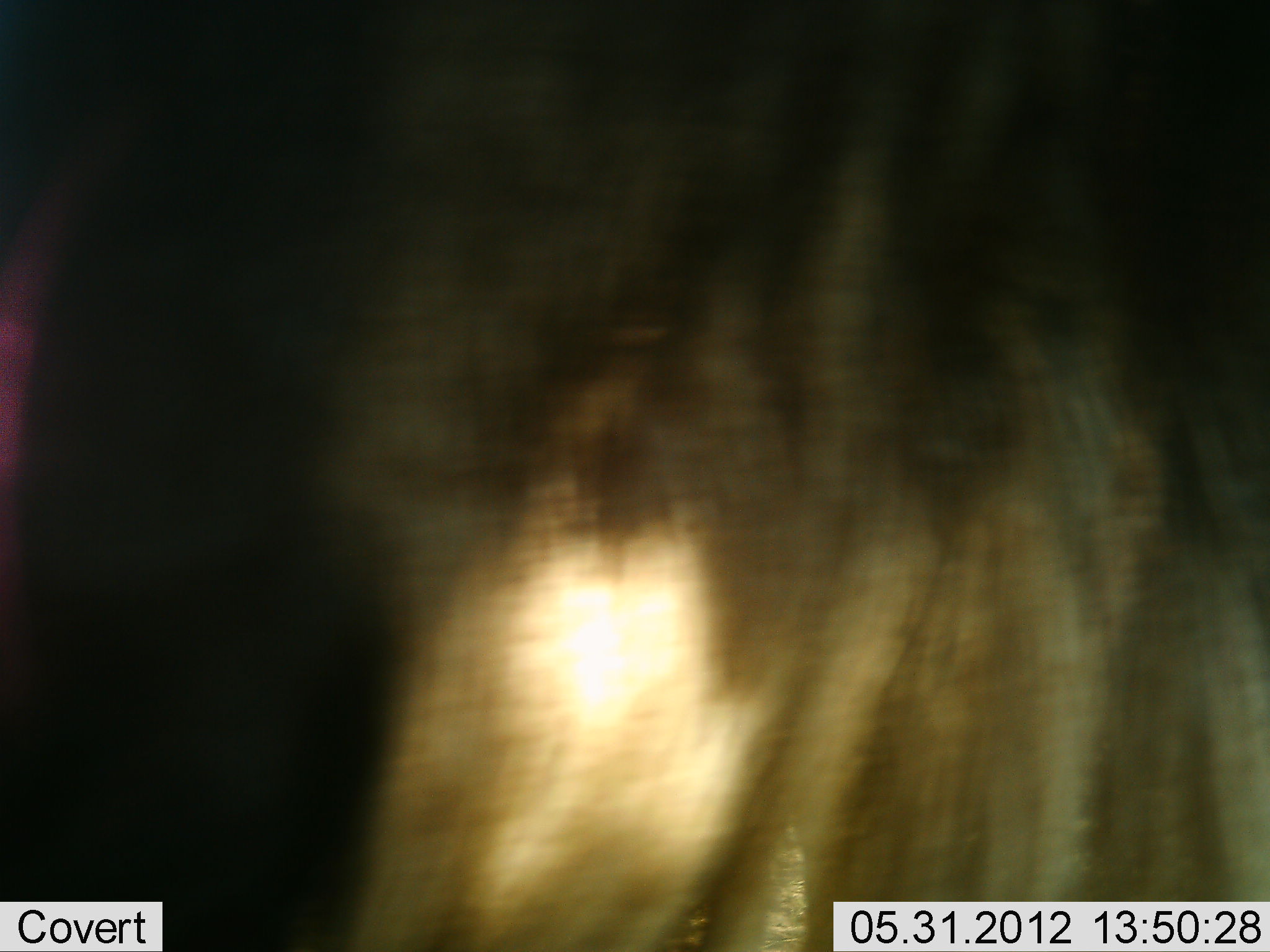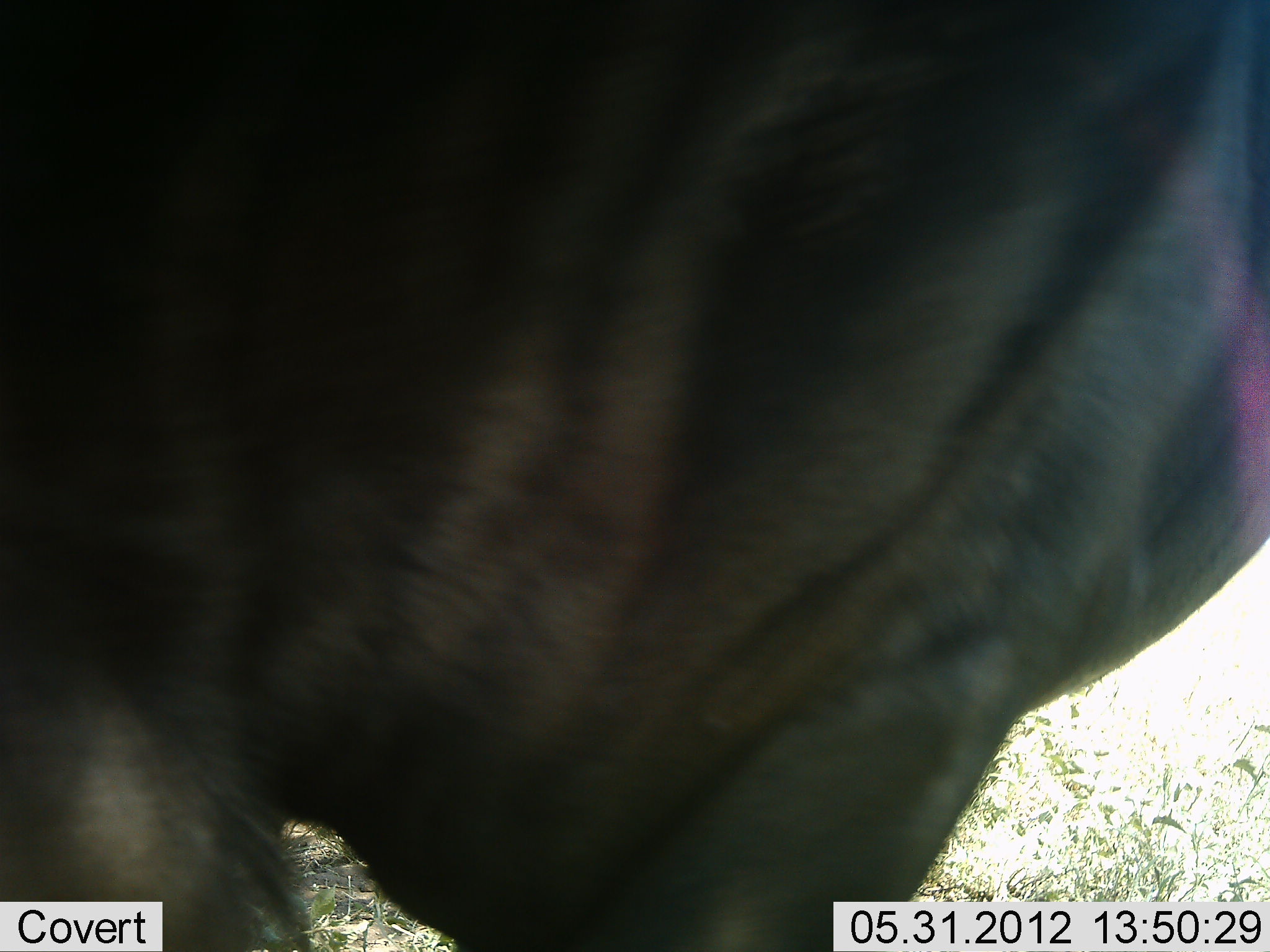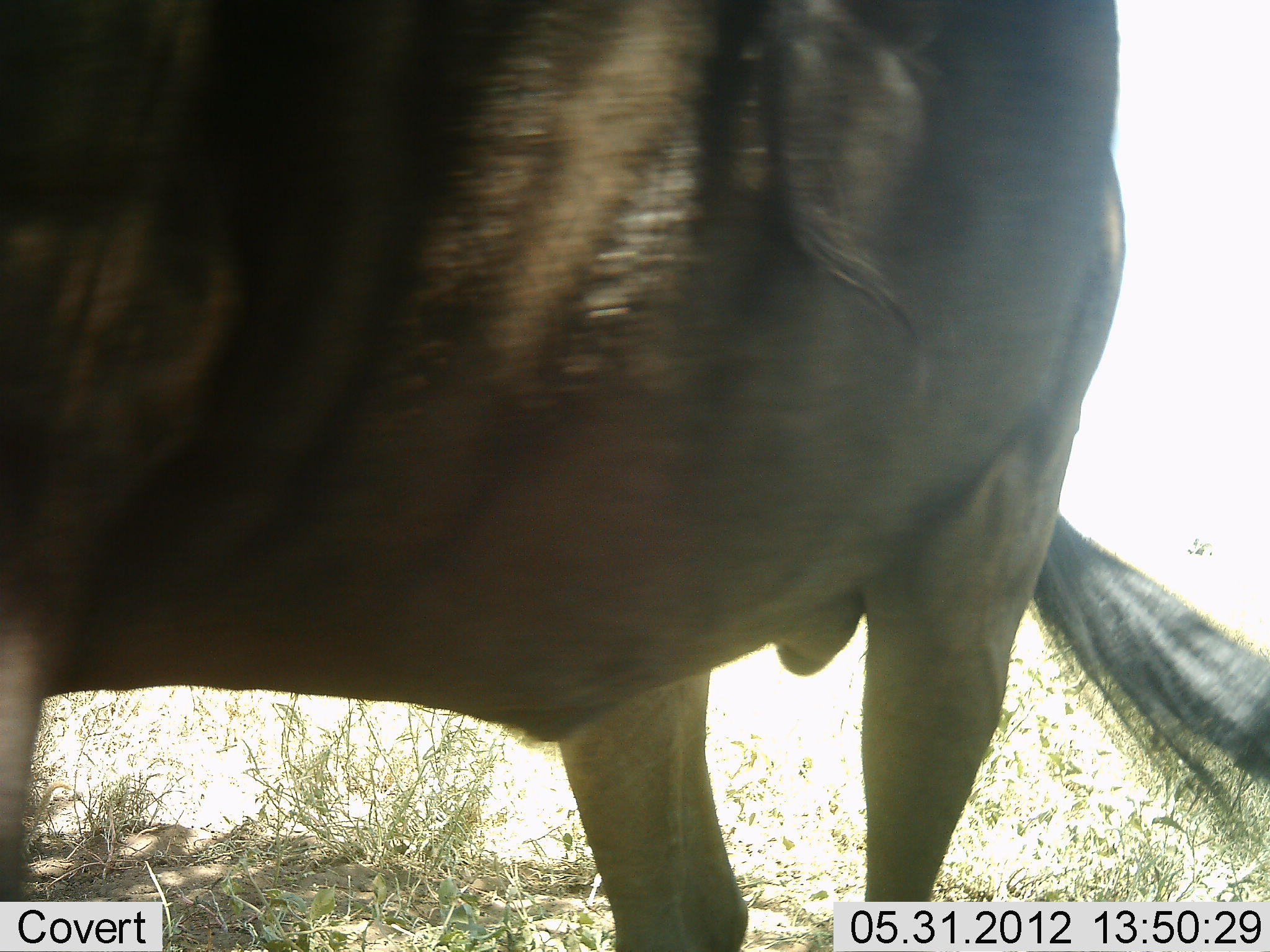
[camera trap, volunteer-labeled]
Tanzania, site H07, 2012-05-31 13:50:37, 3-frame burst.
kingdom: Animalia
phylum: Chordata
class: Mammalia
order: Artiodactyla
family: Bovidae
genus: Connochaetes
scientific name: Connochaetes taurinus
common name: blue wildebeest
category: wildebeest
Wildebeest (blue wildebeest) (Connochaetes taurinus), count 1. Behavior (volunteer vote fractions): standing 40%, resting 0%, moving 60%, interacting 0%. Young present (vote fraction): 0%. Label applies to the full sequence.